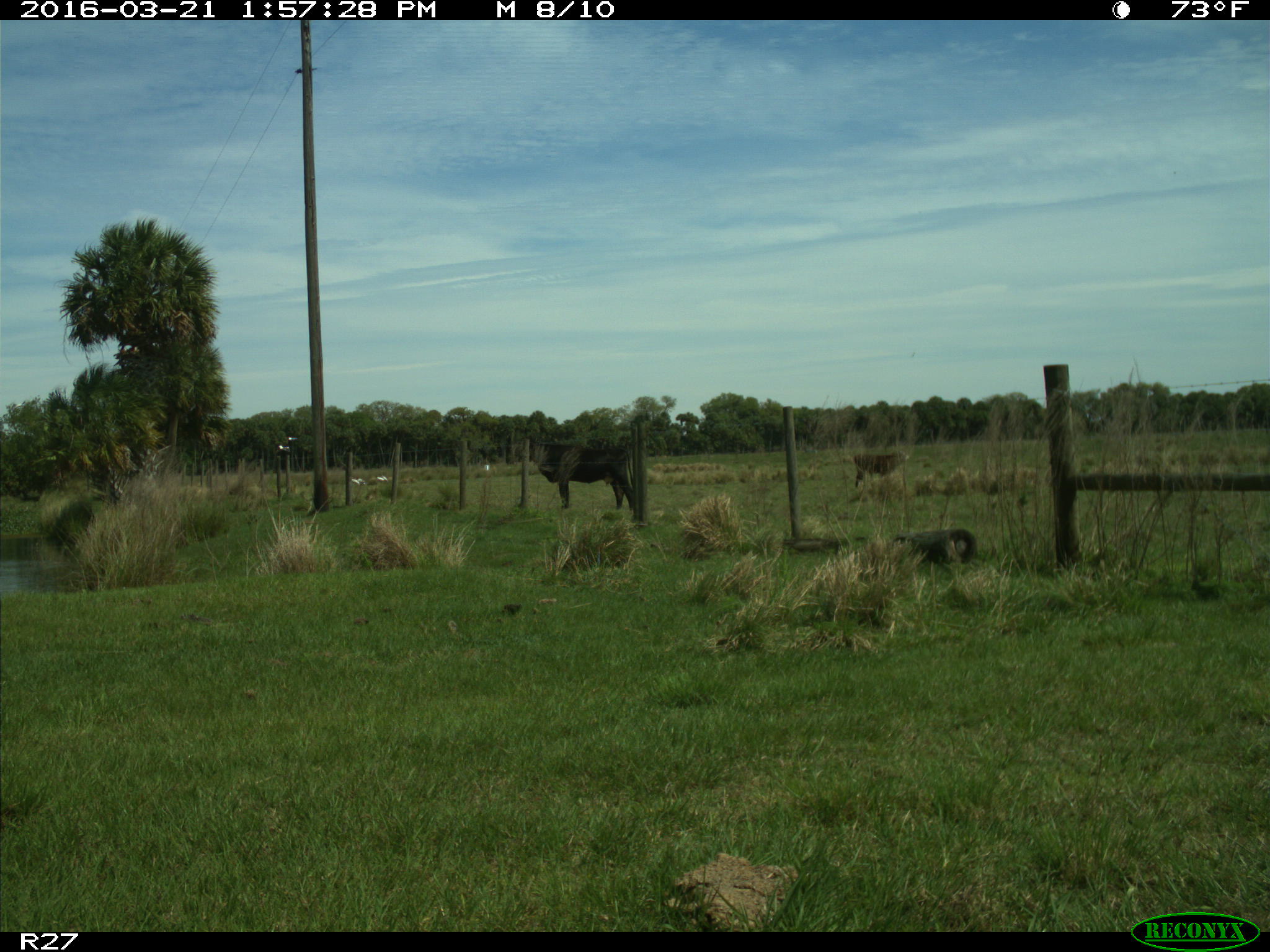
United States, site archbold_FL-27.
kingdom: Animalia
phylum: Chordata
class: Mammalia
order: Artiodactyla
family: Bovidae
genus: Bos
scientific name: Bos taurus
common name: domestic cow